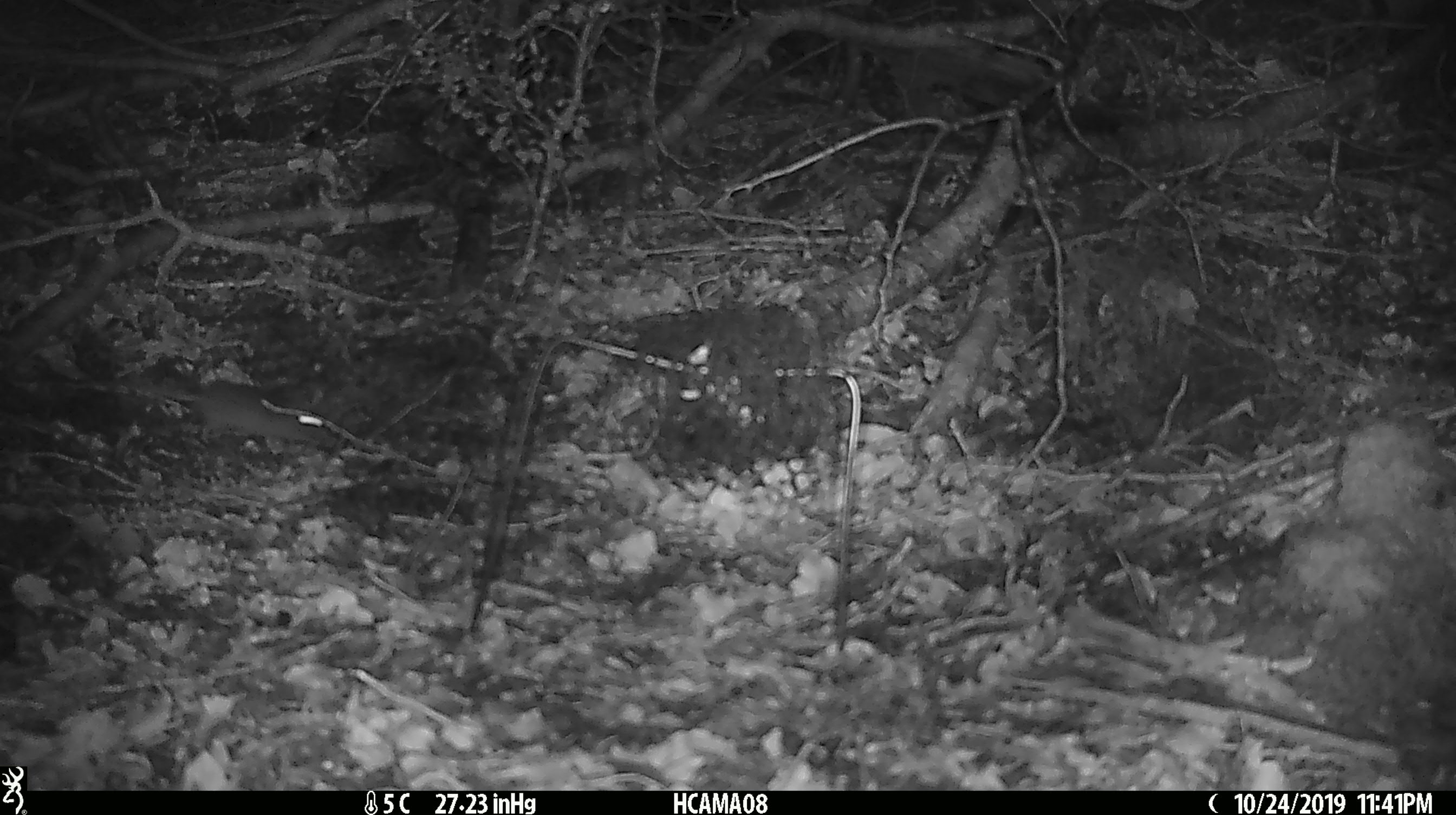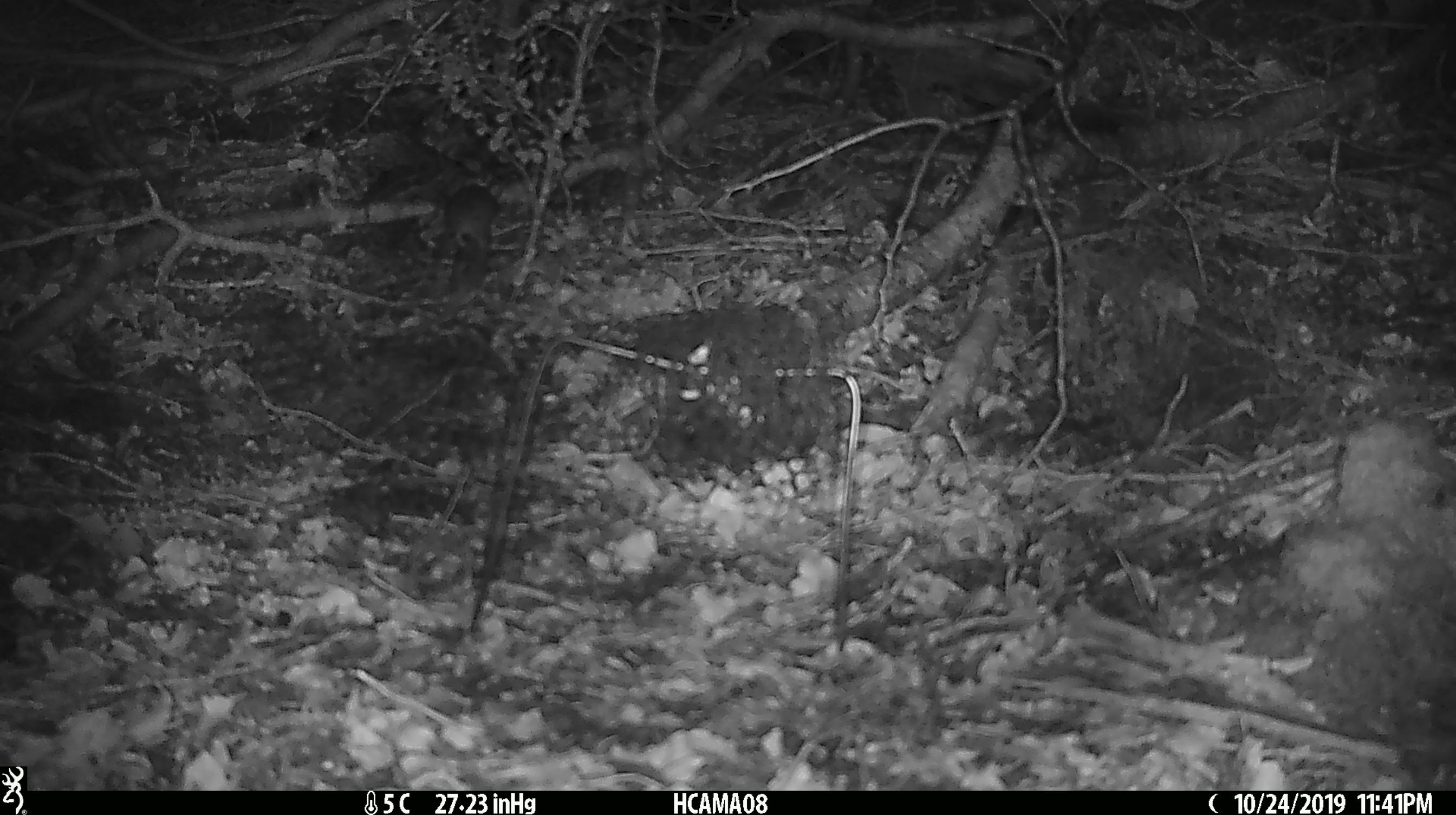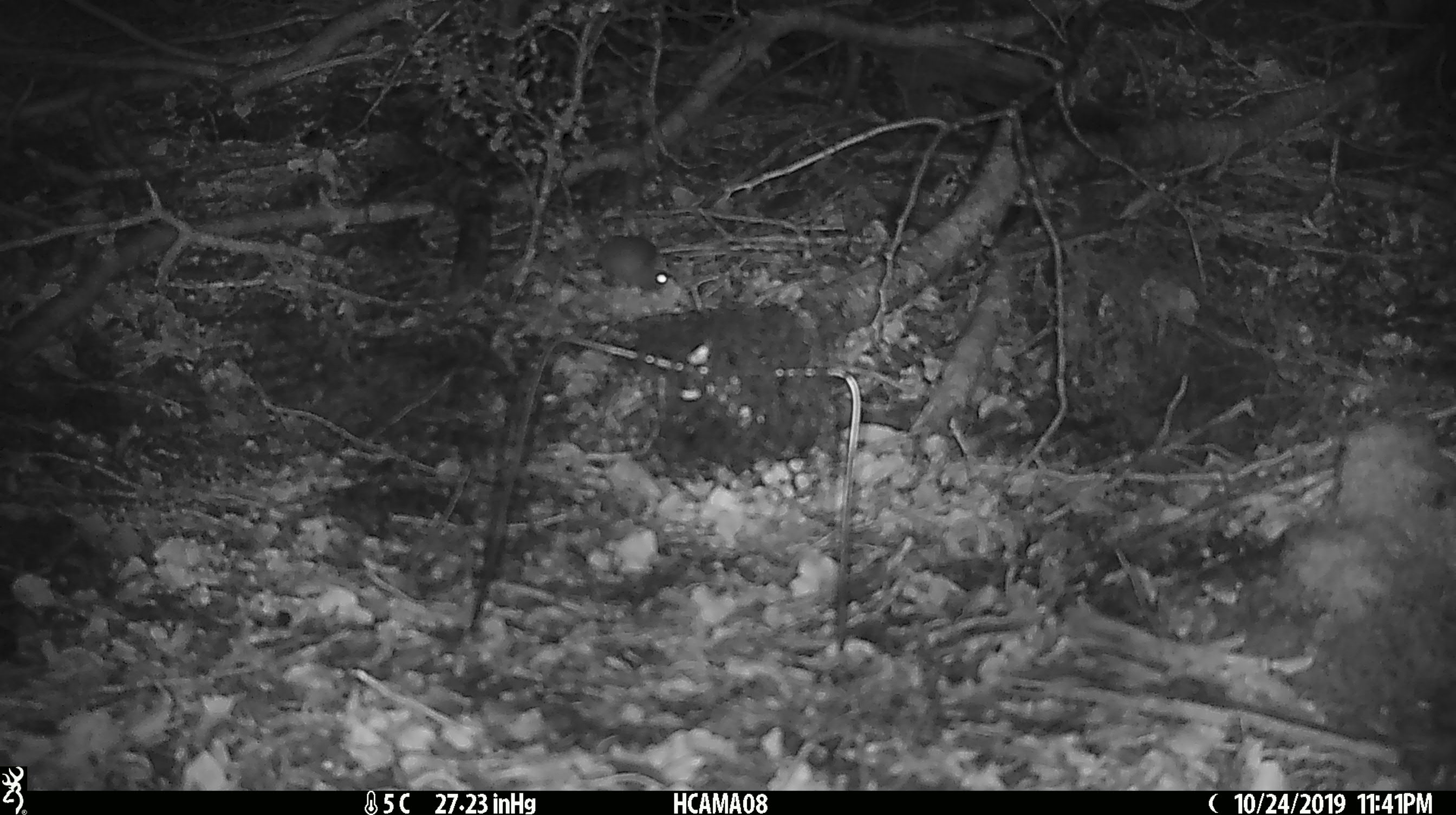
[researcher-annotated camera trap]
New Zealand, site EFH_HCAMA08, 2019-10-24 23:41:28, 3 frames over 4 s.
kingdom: Animalia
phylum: Chordata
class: Mammalia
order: Rodentia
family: Muridae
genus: Mus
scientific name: Mus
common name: mouse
Mouse (Mus).